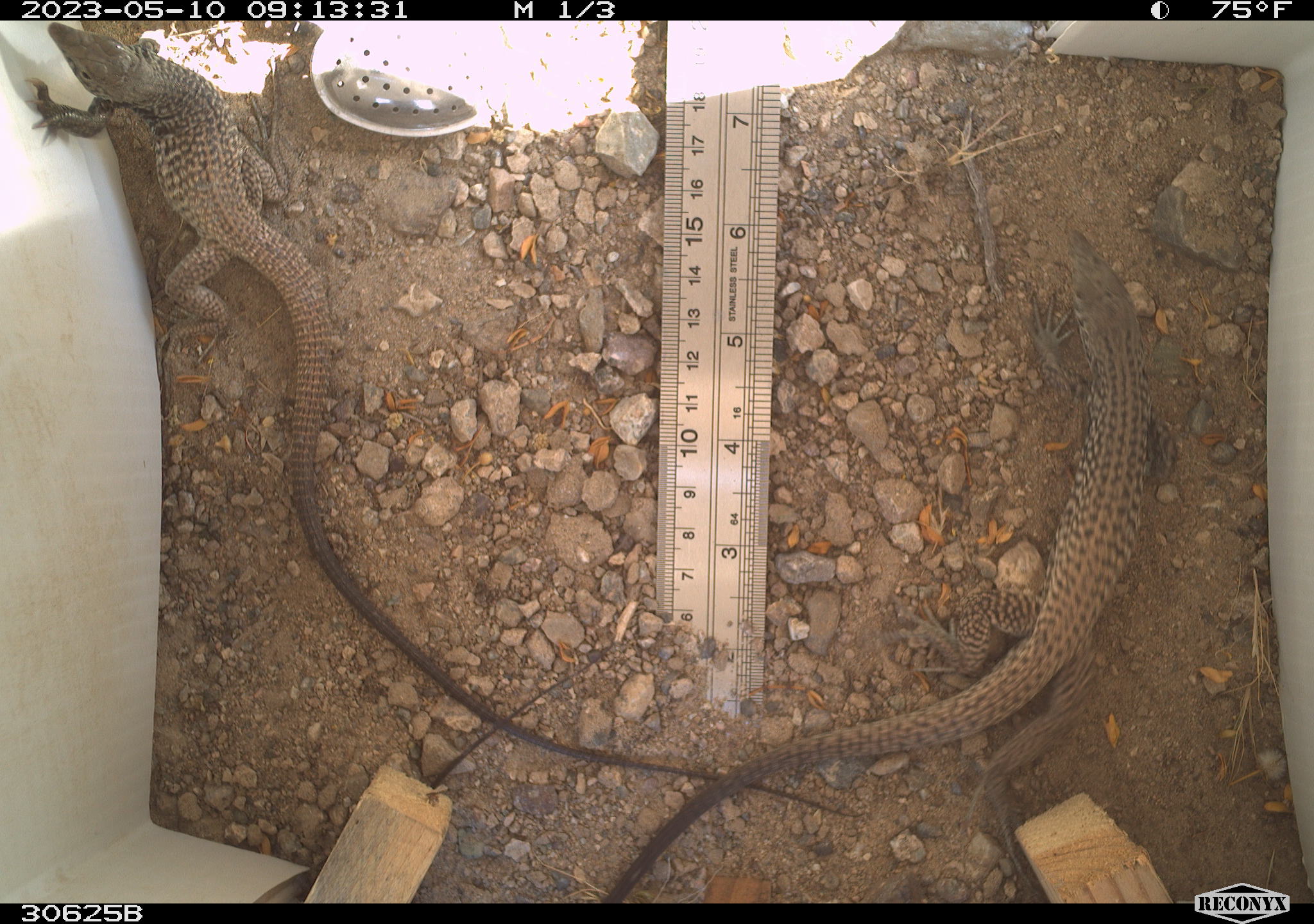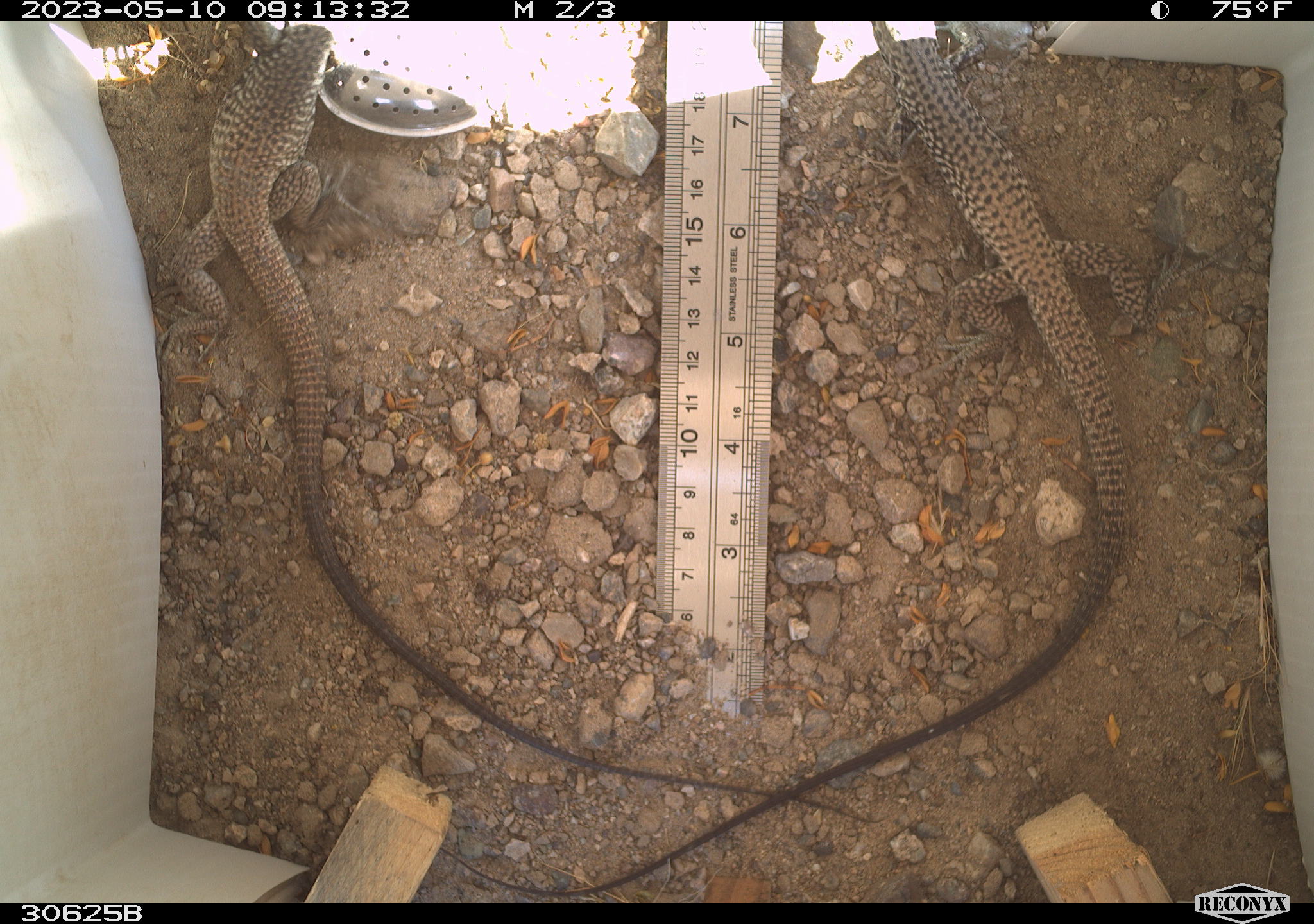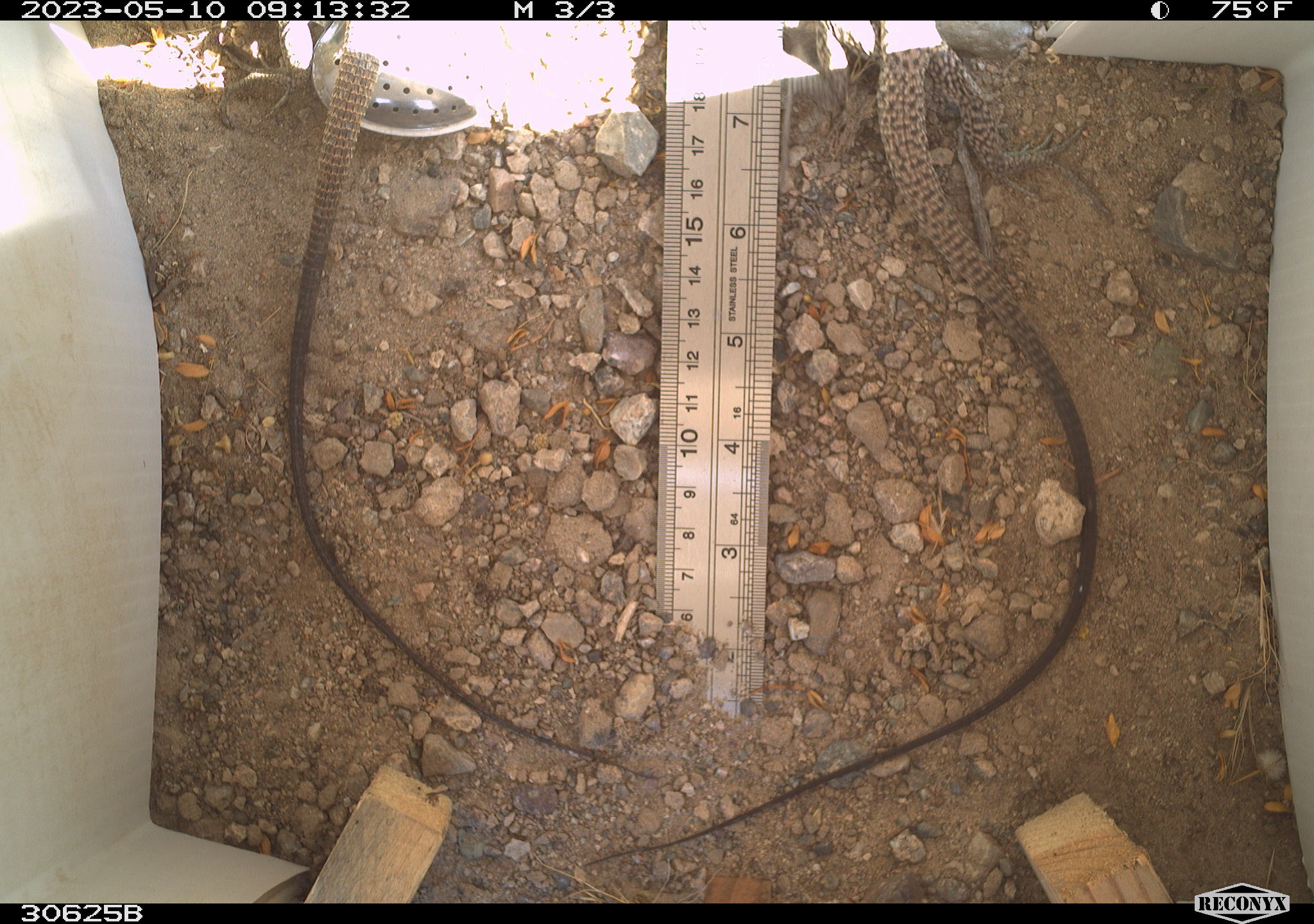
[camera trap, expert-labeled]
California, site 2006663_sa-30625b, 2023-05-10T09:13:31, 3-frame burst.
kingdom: Animalia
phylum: Chordata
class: Reptilia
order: Squamata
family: Teiidae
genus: Aspidoscelis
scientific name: Aspidoscelis tigris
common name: western whiptail